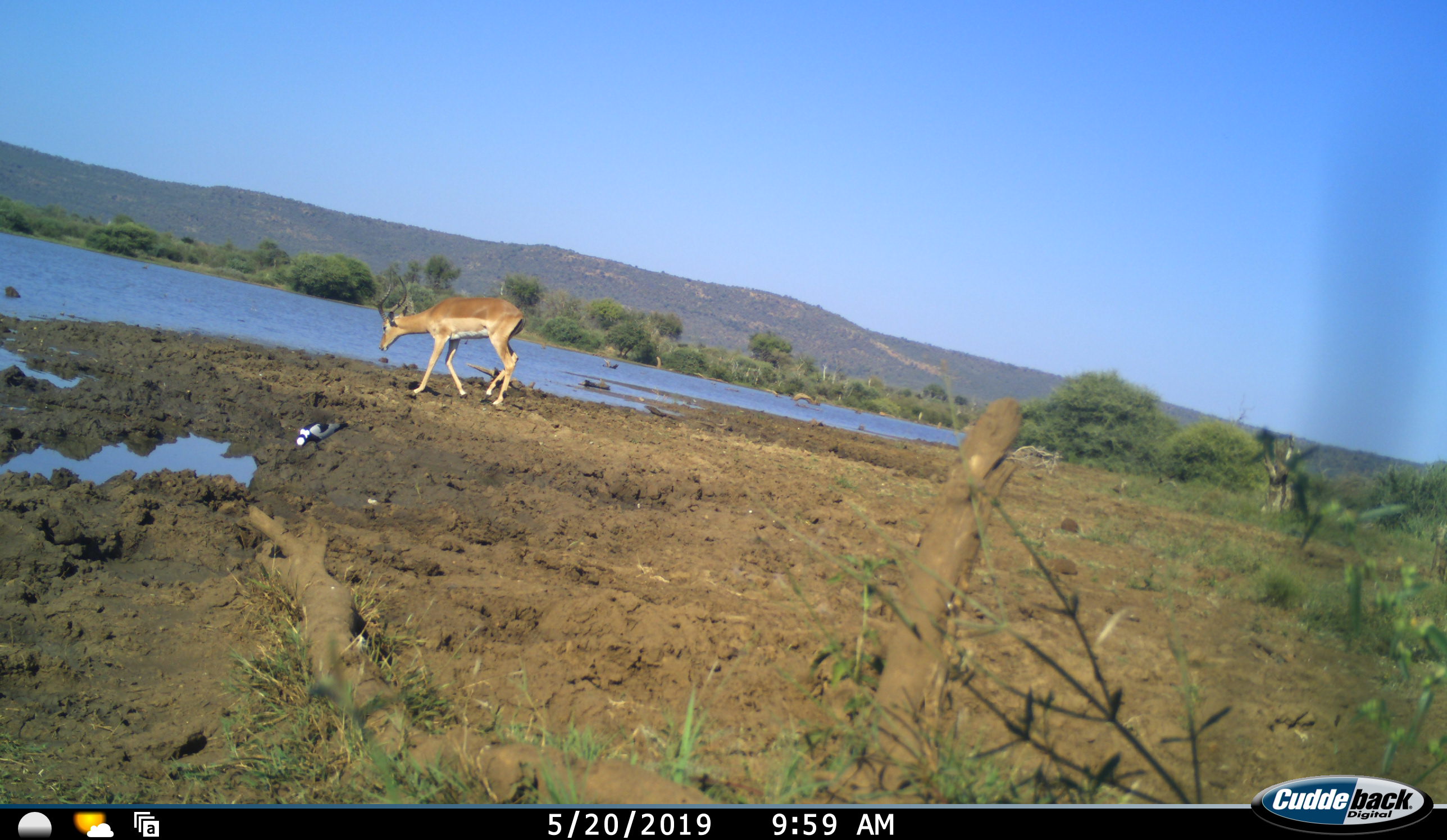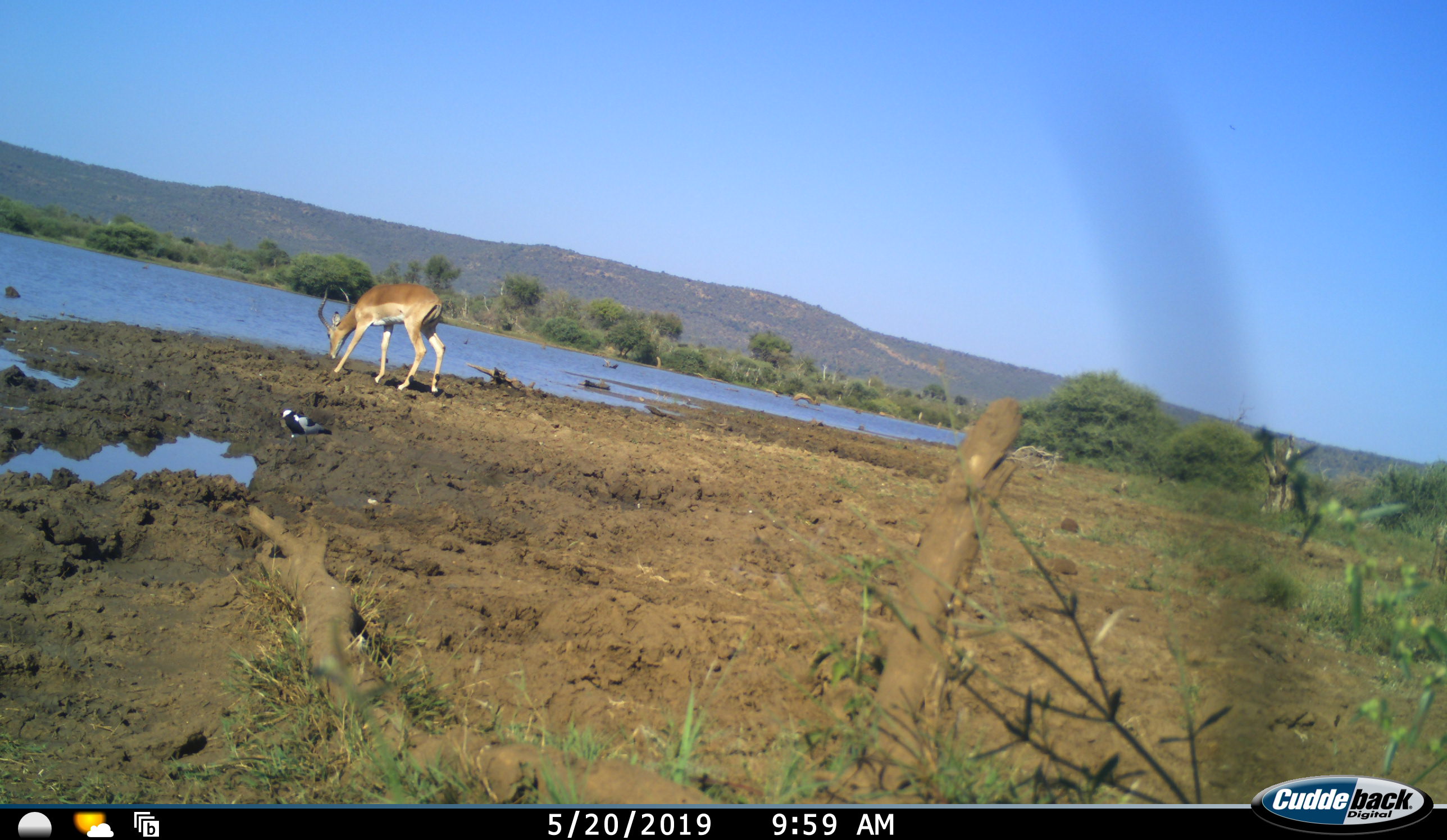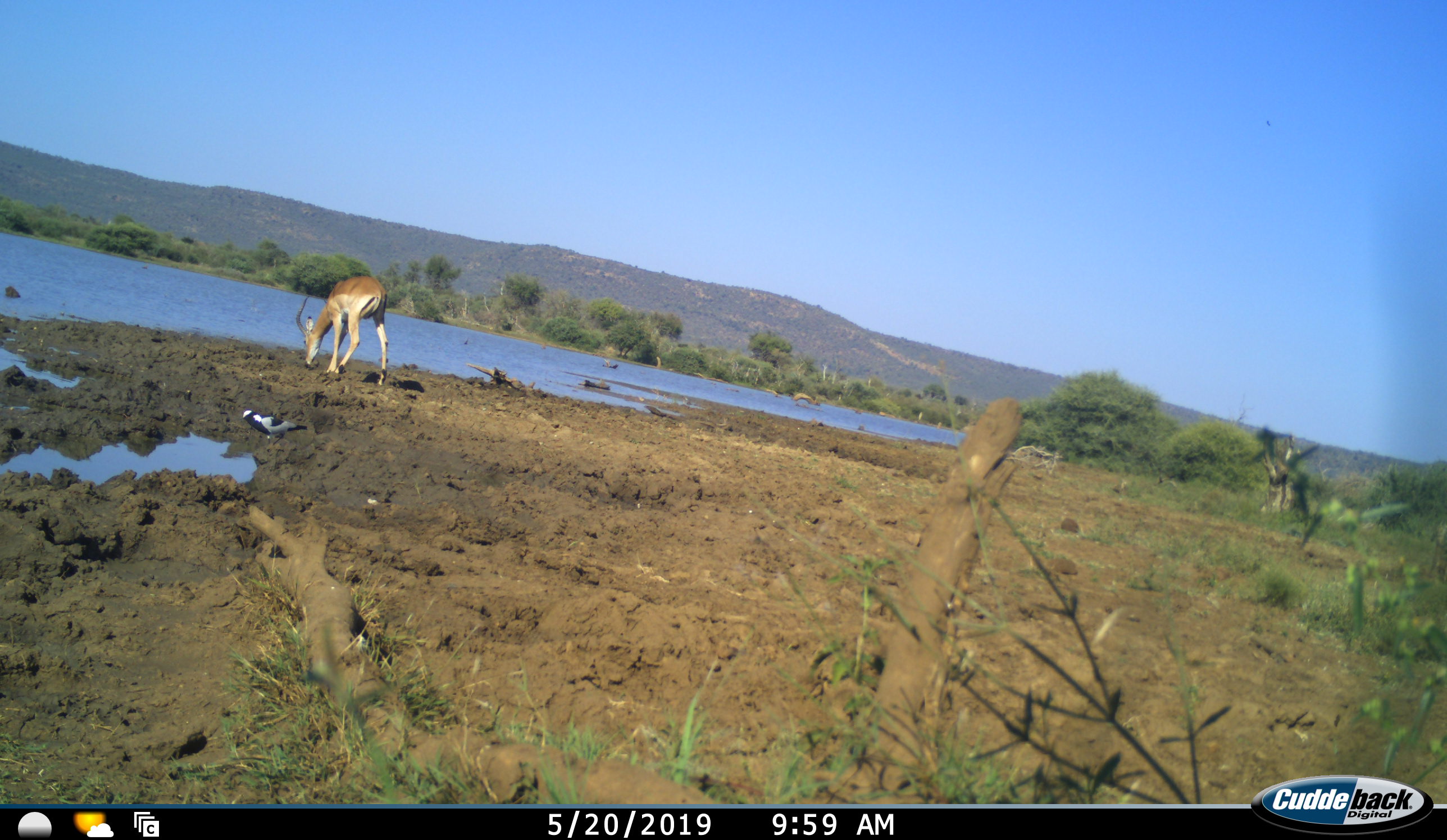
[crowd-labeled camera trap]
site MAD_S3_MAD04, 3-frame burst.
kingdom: Animalia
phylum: Chordata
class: Mammalia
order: Artiodactyla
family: Bovidae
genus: Aepyceros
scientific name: Aepyceros melampus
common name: impala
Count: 1.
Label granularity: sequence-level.